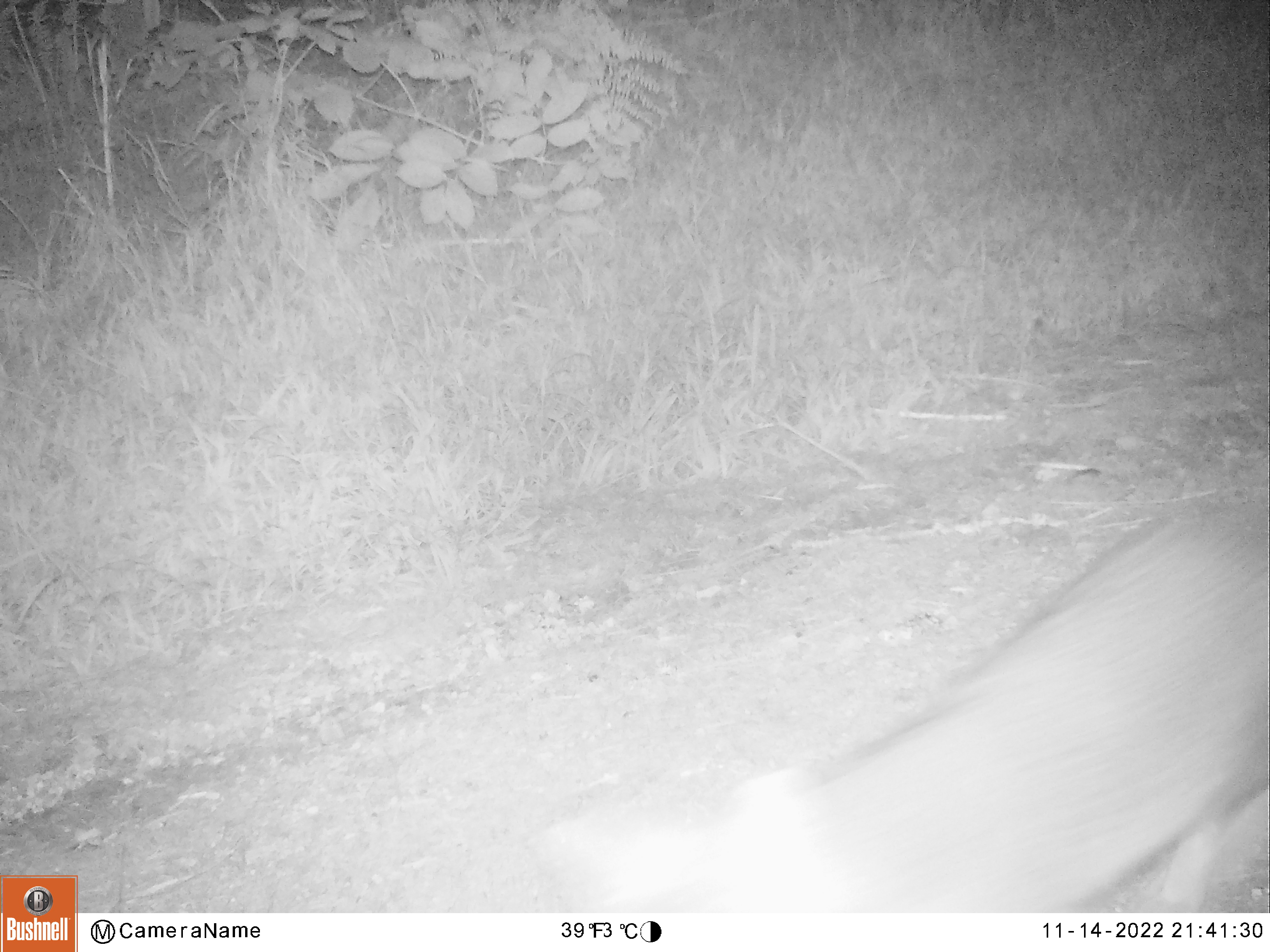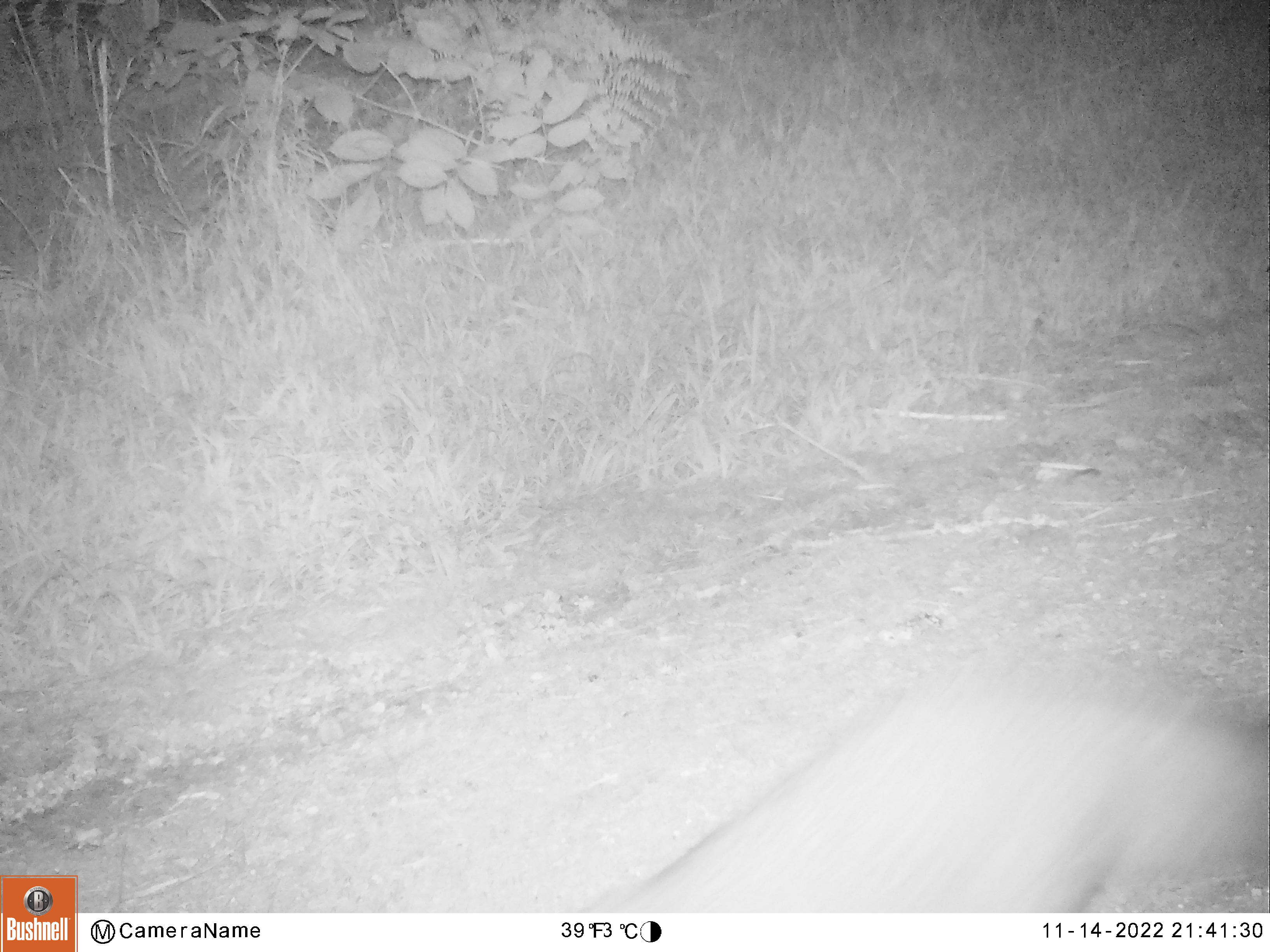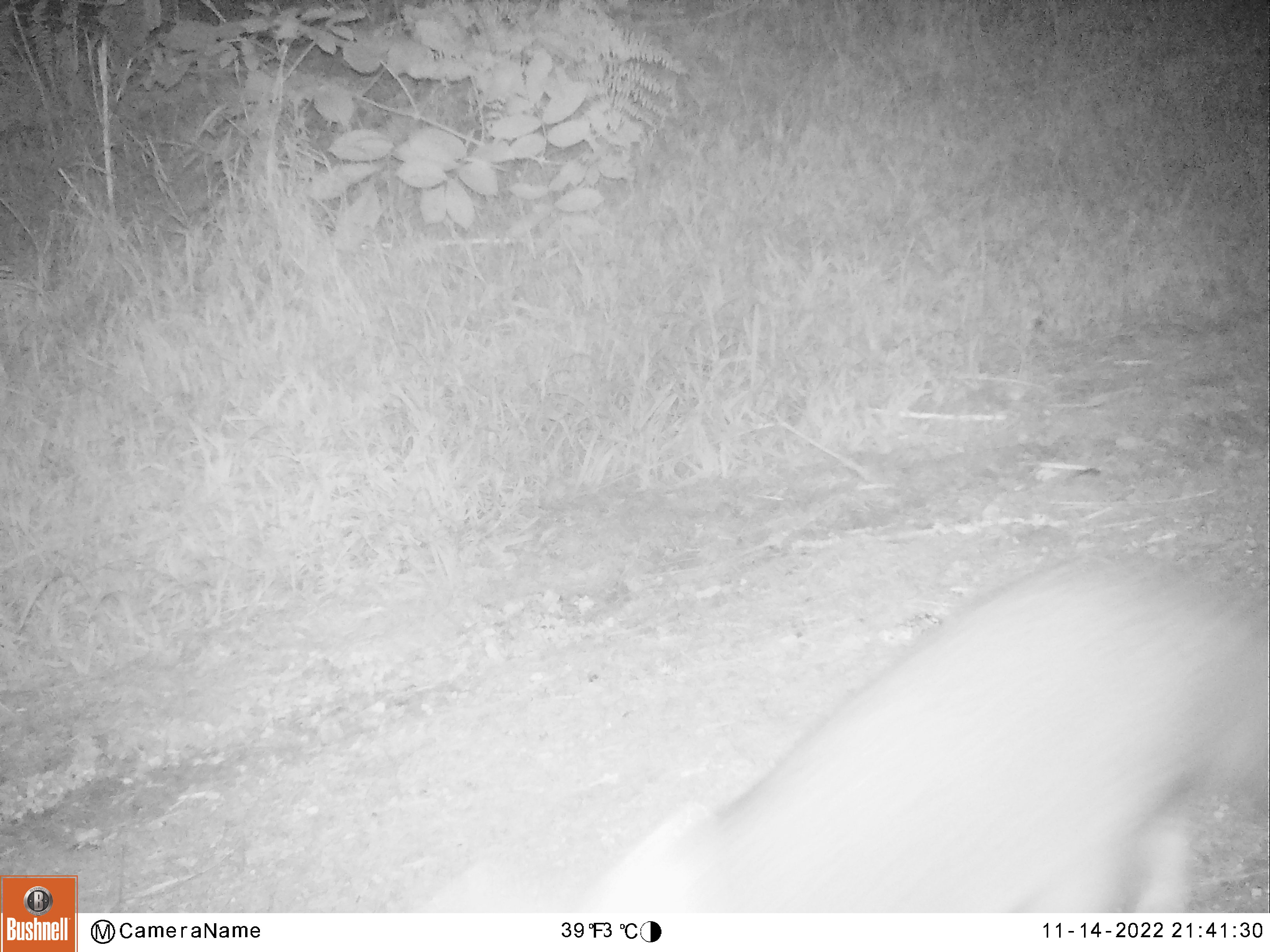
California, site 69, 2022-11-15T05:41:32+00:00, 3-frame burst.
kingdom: Animalia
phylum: Chordata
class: Mammalia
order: Carnivora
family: Canidae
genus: Urocyon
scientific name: Urocyon cinereoargenteus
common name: gray fox